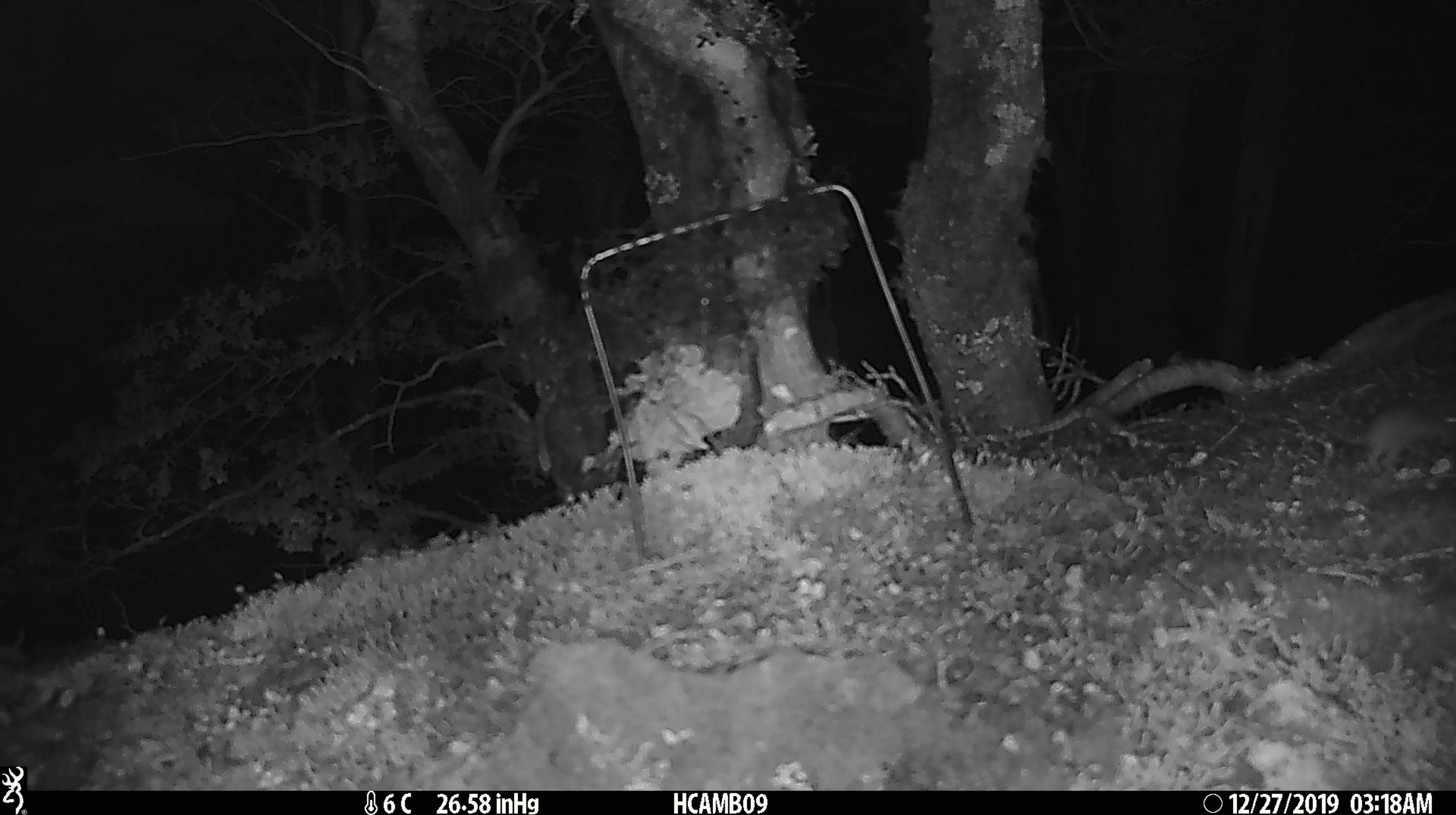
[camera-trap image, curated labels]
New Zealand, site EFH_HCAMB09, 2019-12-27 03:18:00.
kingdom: Animalia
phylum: Chordata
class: Mammalia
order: Rodentia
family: Muridae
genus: Mus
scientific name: Mus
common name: mouse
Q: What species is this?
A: Mouse (Mus).